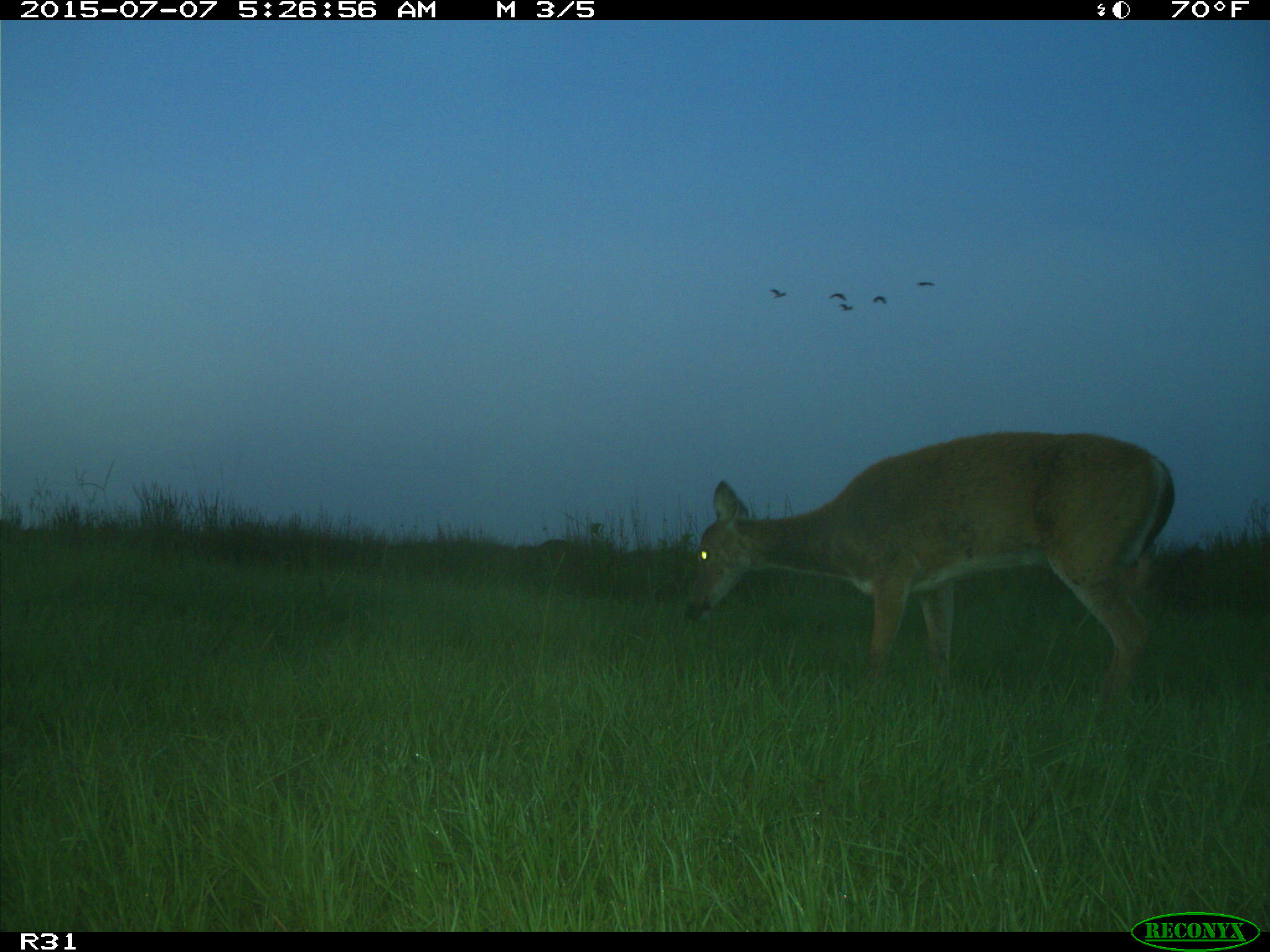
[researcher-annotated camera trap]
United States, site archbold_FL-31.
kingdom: Animalia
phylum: Chordata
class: Mammalia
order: Artiodactyla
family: Cervidae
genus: Odocoileus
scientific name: Odocoileus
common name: deer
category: unidentified deer